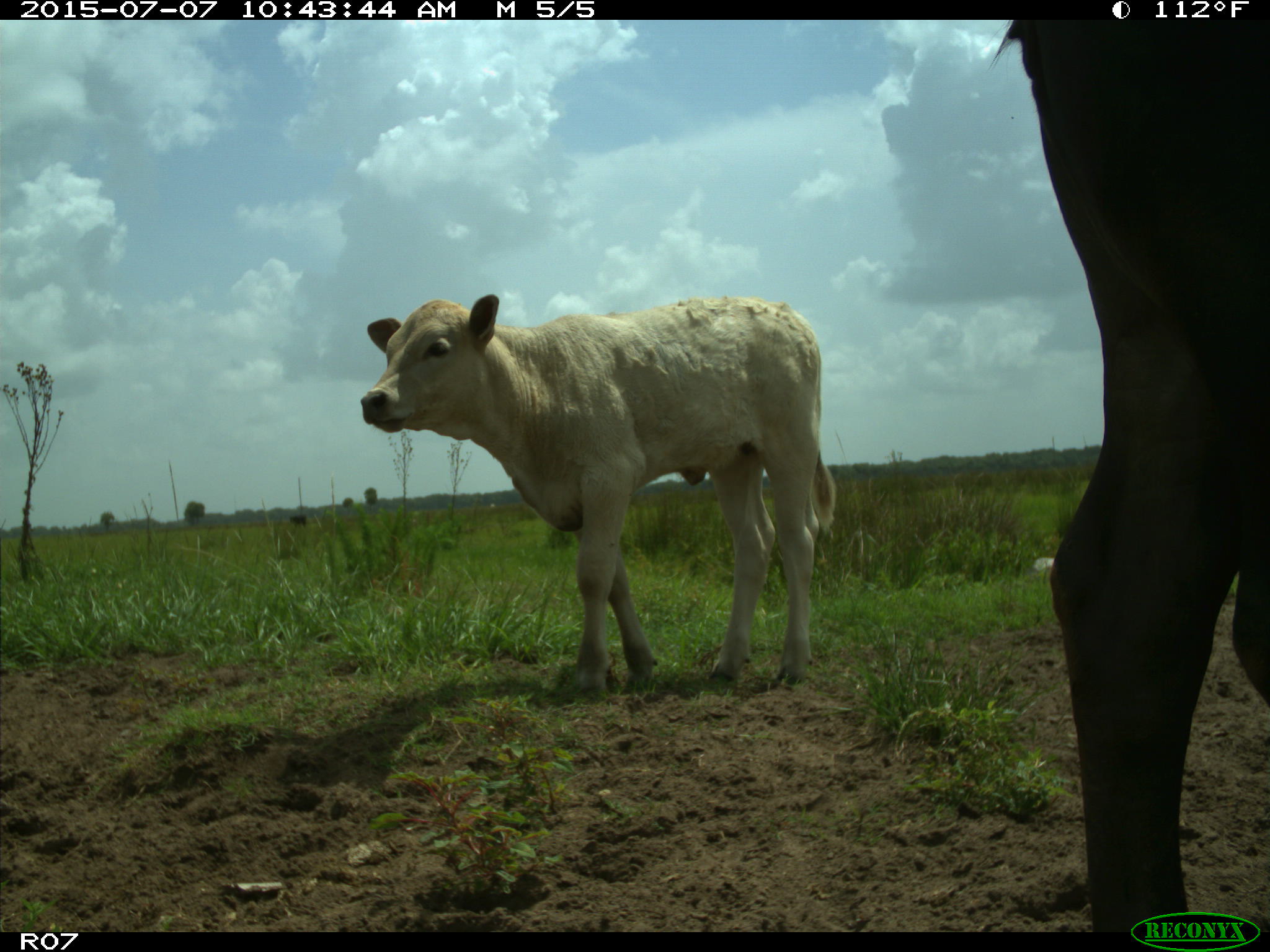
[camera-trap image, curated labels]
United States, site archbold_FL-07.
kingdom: Animalia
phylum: Chordata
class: Mammalia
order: Artiodactyla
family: Bovidae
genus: Bos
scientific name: Bos taurus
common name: domestic cow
Bos taurus (domestic cow).